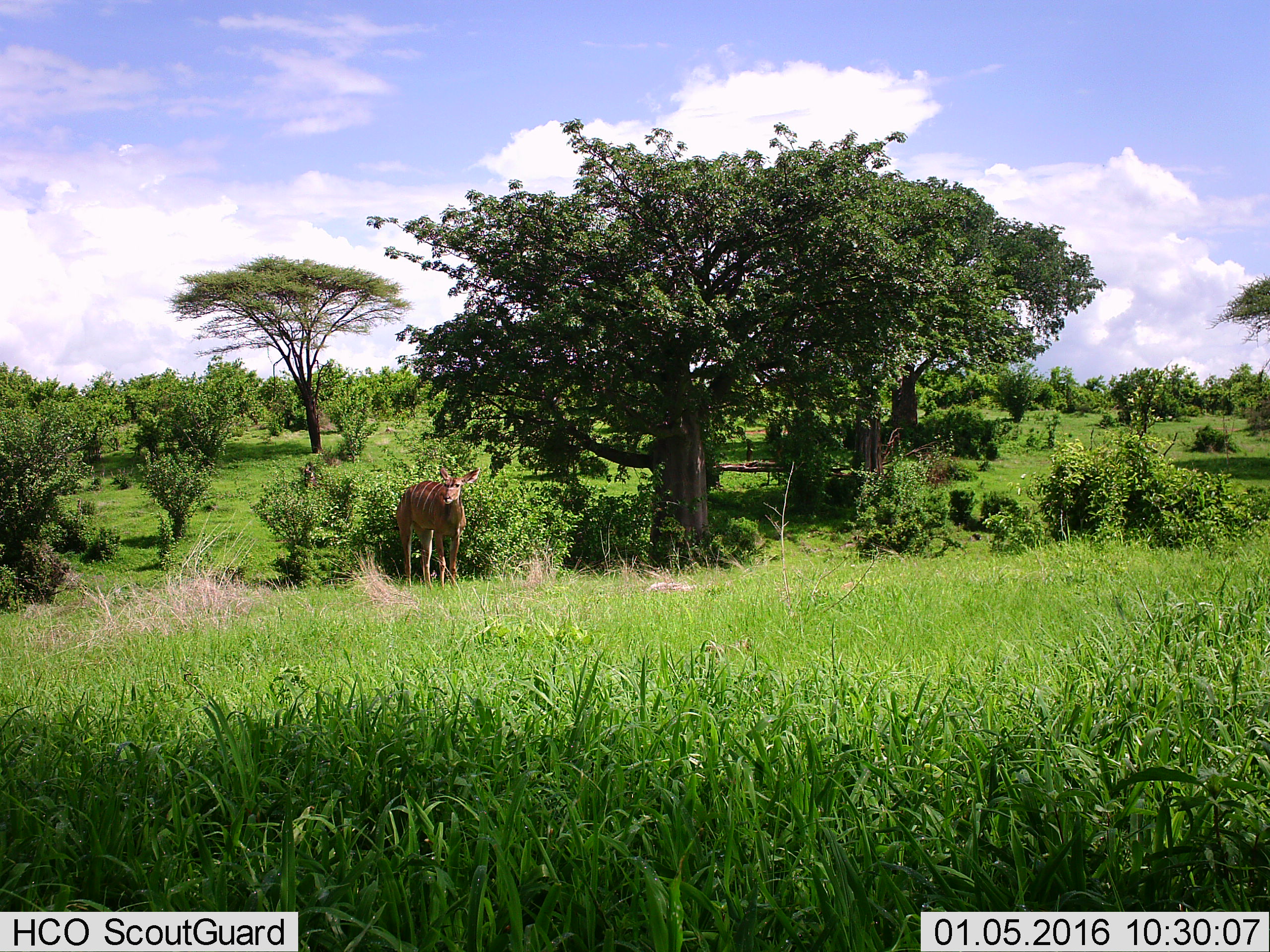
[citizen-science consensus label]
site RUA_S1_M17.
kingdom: Animalia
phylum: Chordata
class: Mammalia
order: Artiodactyla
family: Bovidae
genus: Tragelaphus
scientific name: Tragelaphus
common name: kudu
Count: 1.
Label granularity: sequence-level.